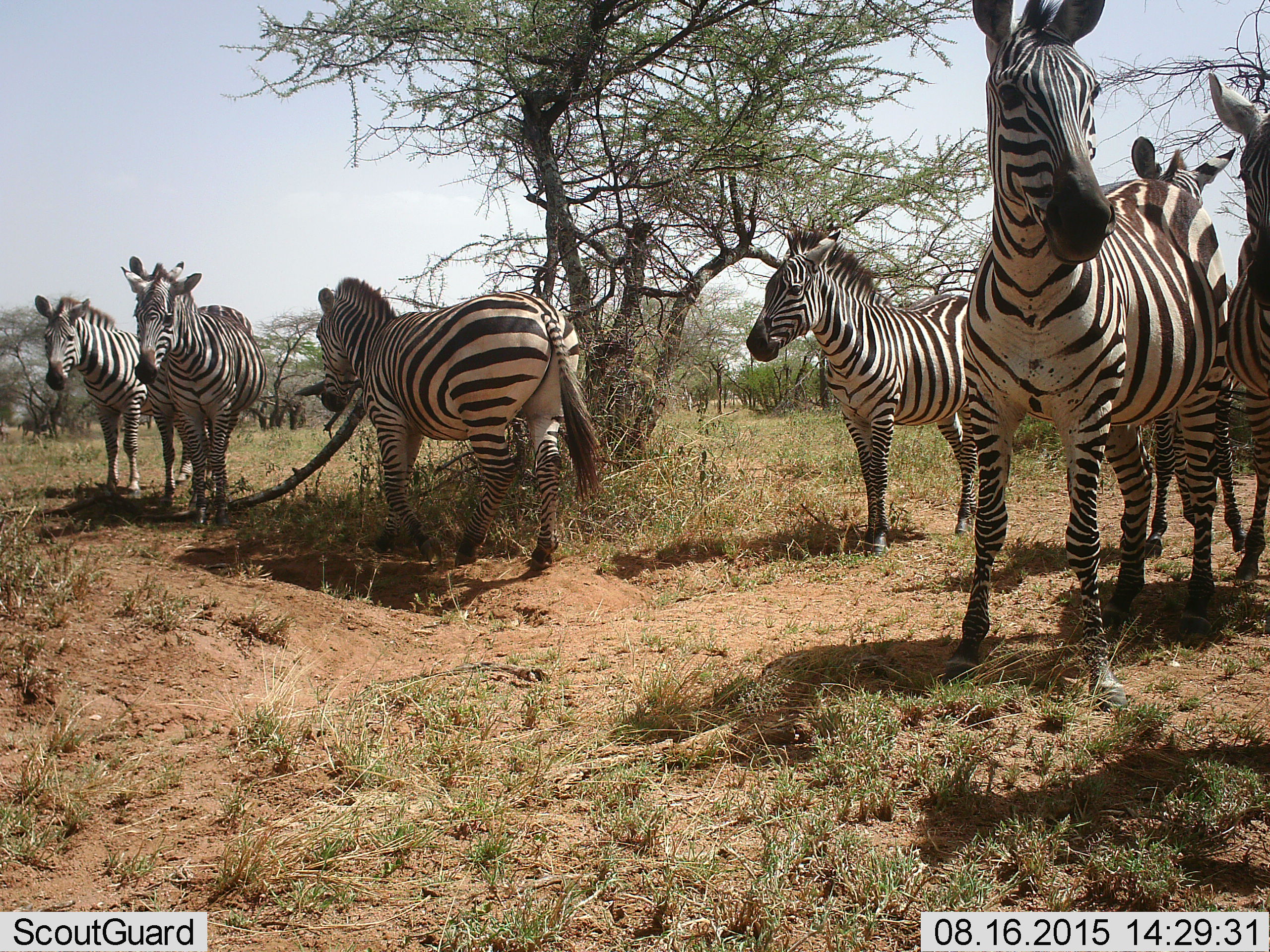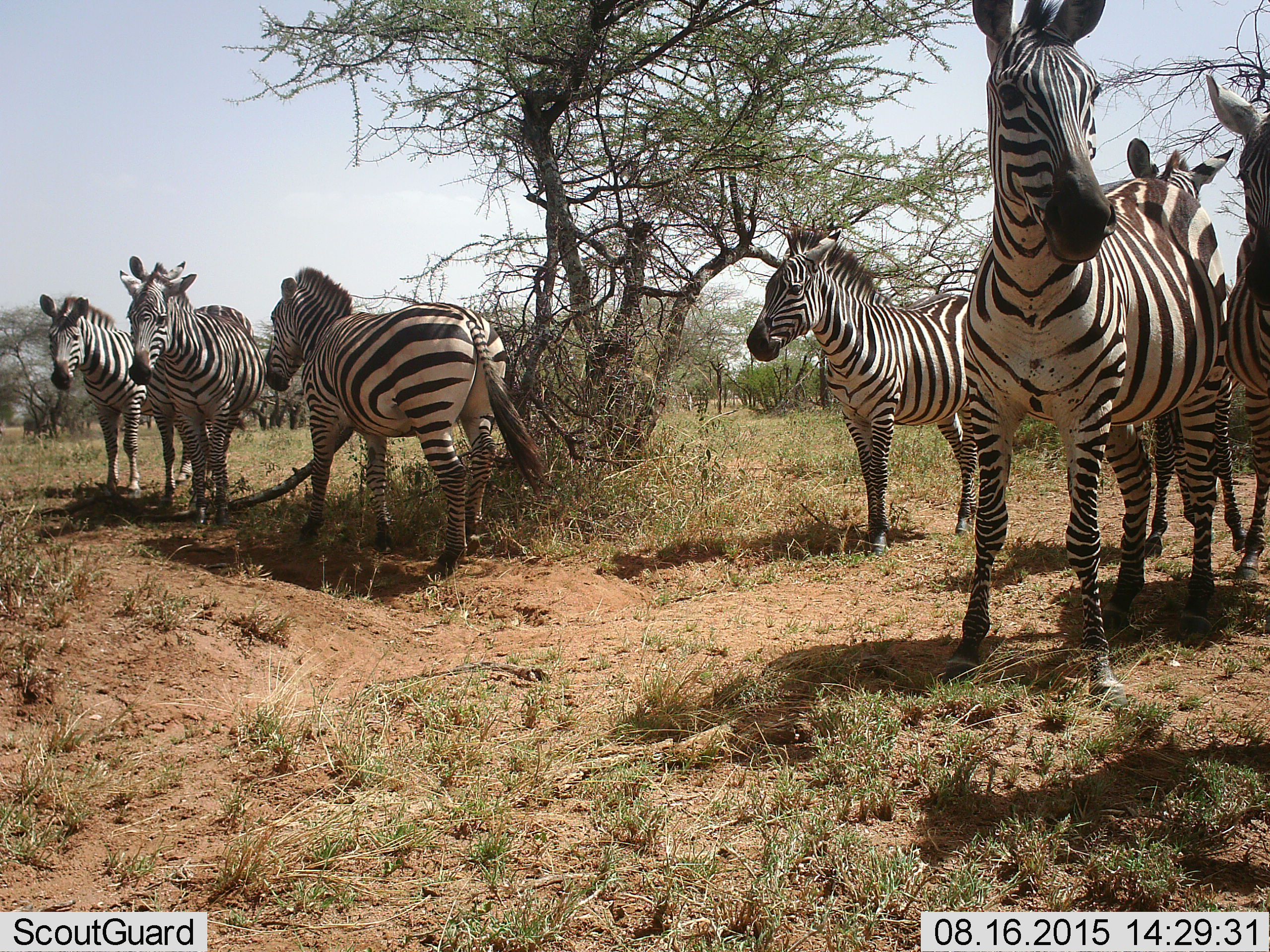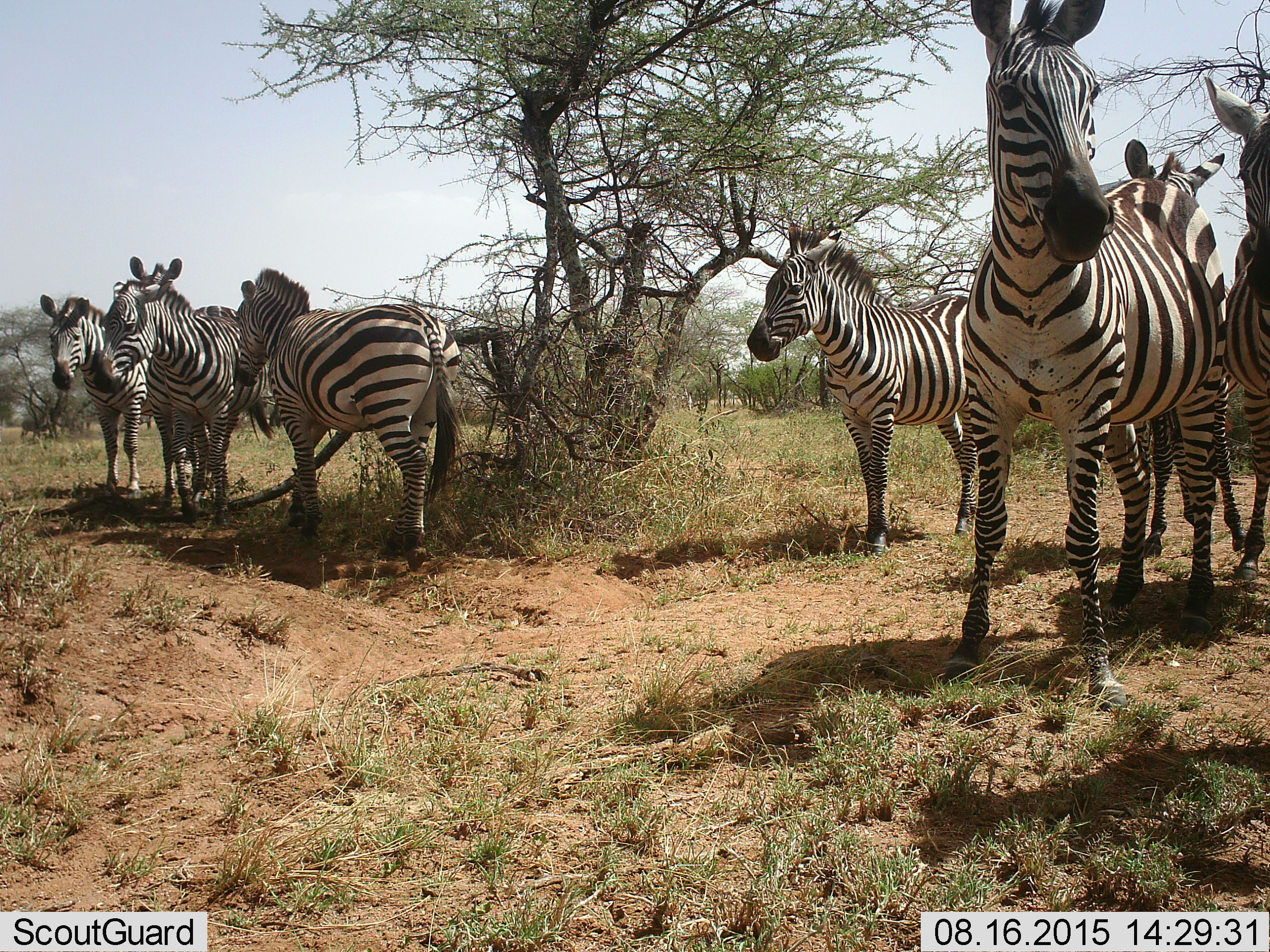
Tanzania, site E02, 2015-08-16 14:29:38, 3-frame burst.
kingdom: Animalia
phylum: Chordata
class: Mammalia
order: Perissodactyla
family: Equidae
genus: Equus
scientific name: Equus quagga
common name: plains zebra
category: zebra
Zebra (plains zebra) (Equus quagga), count 8. Behavior (volunteer vote fractions): standing 85%, resting 10%, moving 60%, interacting 10%. Young present (vote fraction): 0%. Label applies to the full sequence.